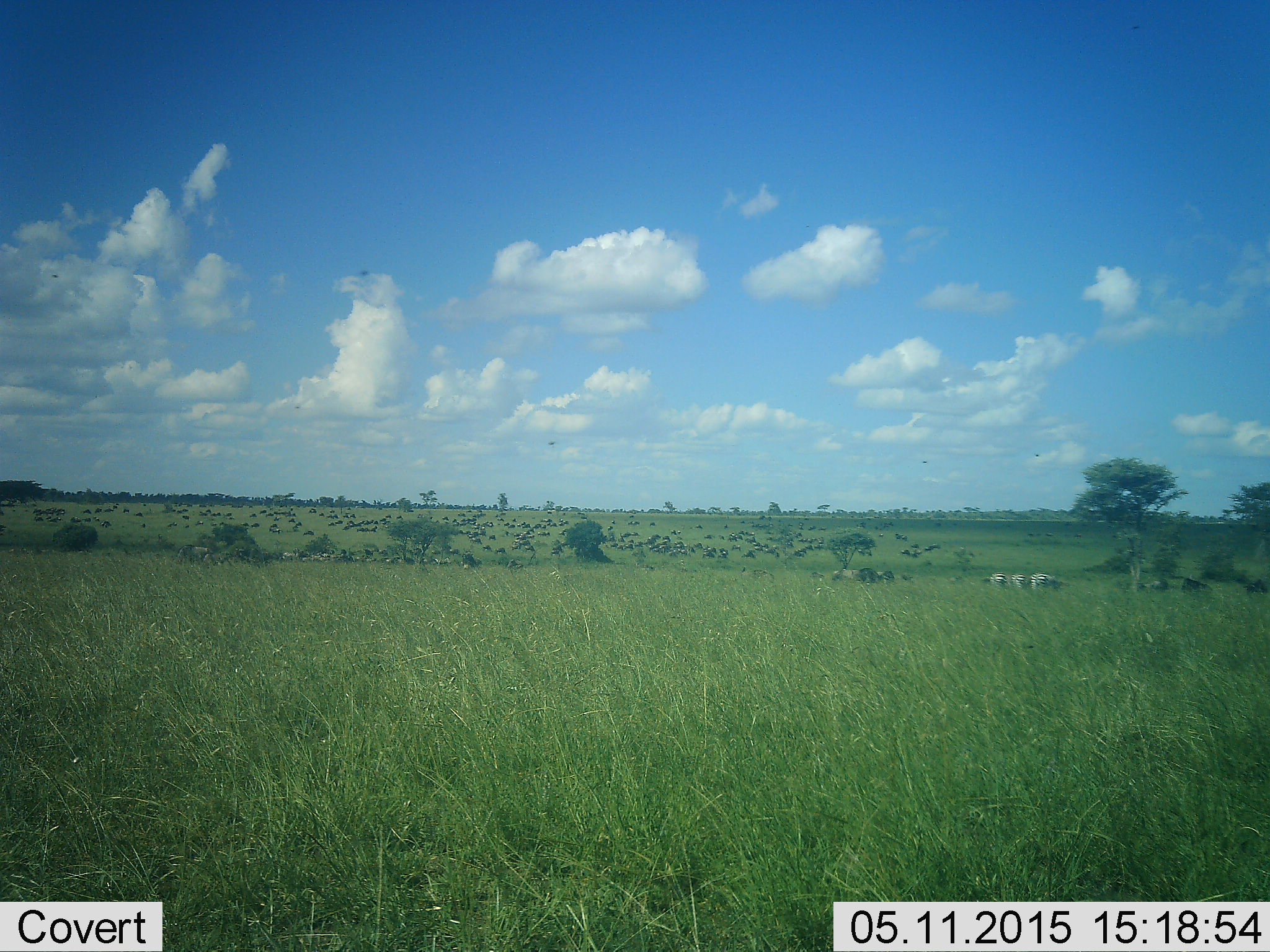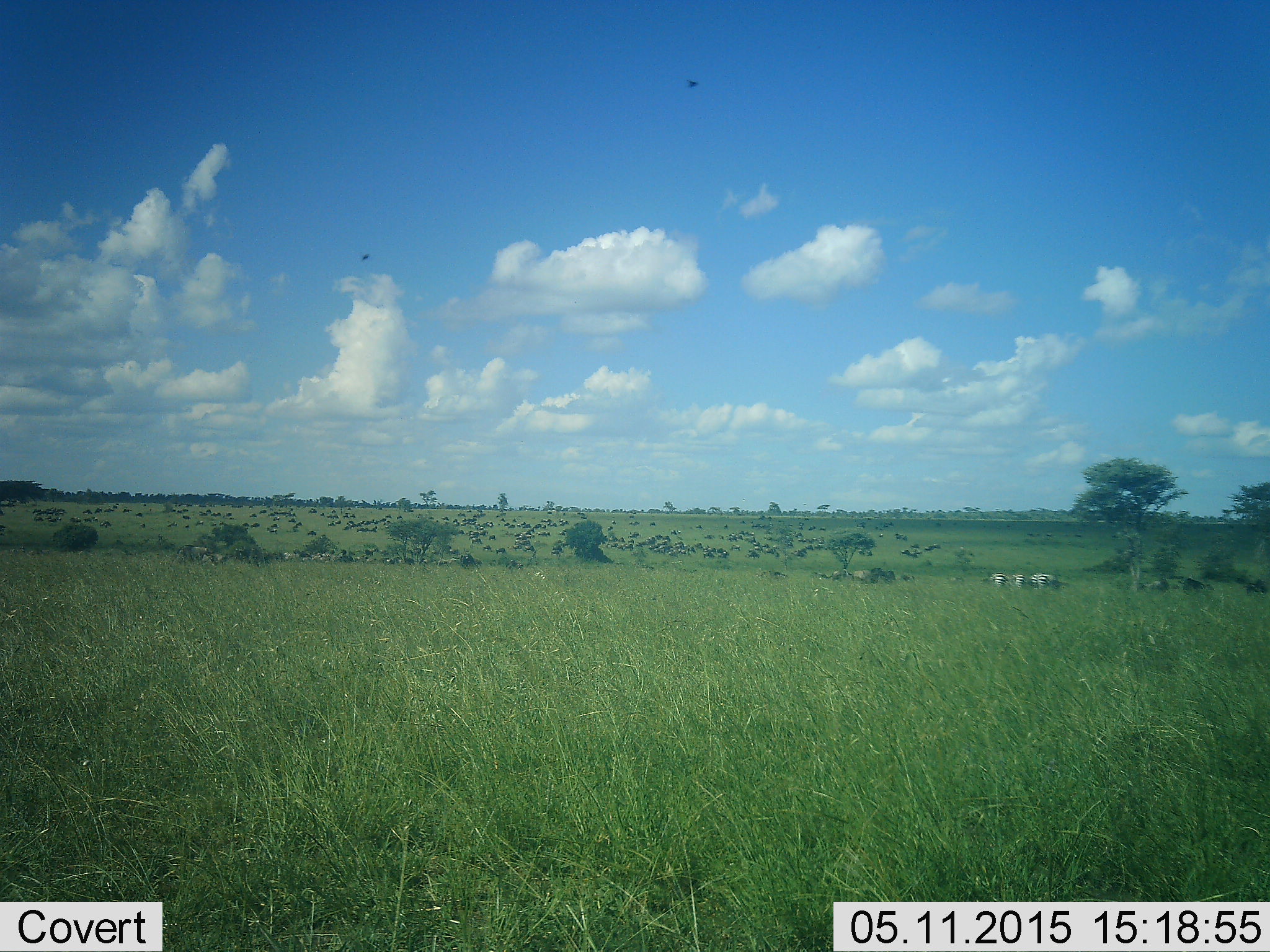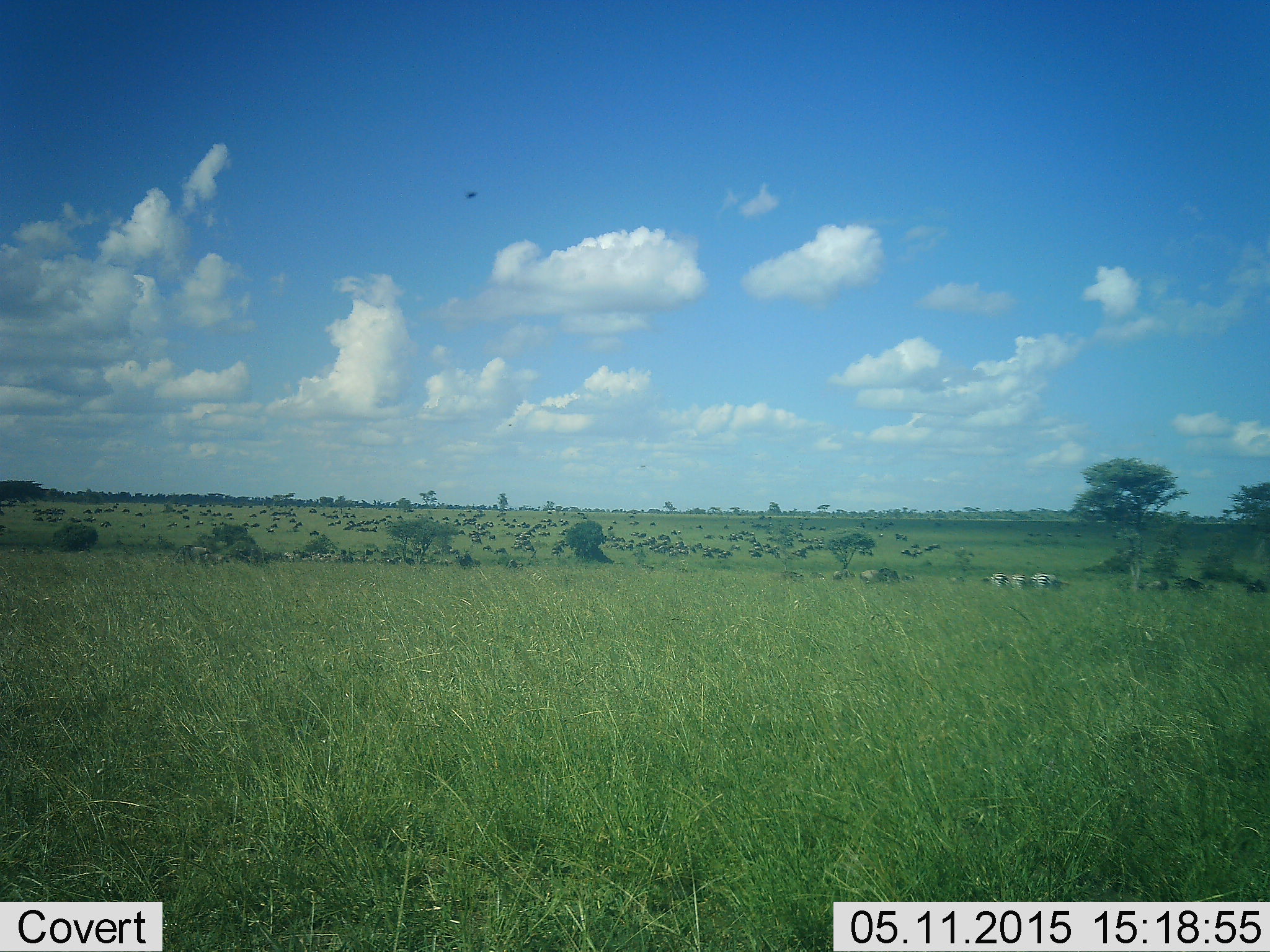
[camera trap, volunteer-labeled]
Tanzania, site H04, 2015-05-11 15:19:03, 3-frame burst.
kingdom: Animalia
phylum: Chordata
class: Mammalia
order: Artiodactyla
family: Bovidae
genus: Connochaetes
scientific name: Connochaetes taurinus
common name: blue wildebeest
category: wildebeest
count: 51+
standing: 80%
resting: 13%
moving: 80%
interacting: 0%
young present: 7%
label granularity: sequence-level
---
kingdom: Animalia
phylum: Chordata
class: Mammalia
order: Perissodactyla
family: Equidae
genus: Equus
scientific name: Equus quagga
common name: plains zebra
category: zebra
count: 5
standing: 70%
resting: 0%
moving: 30%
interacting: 0%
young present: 0%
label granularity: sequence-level